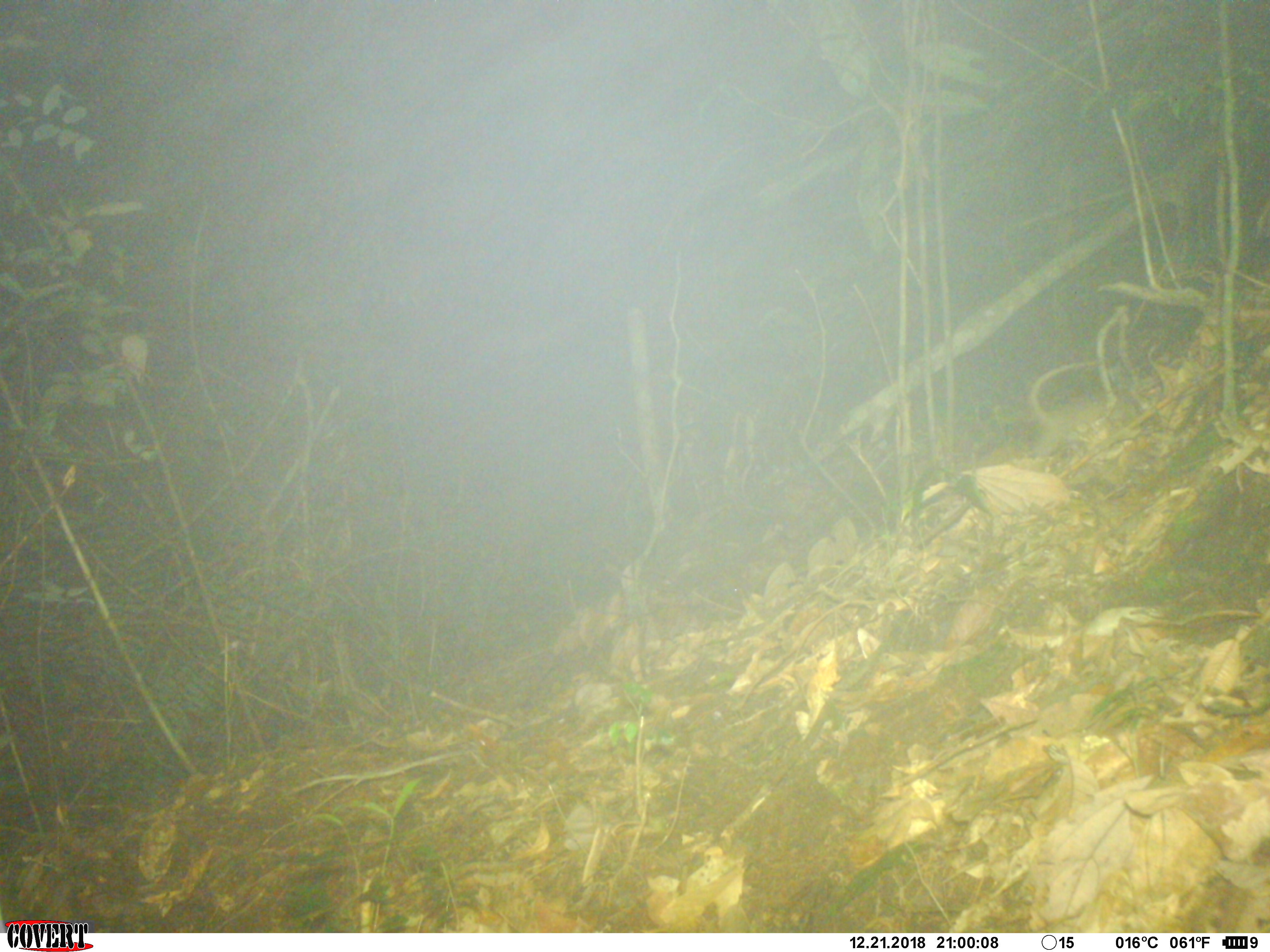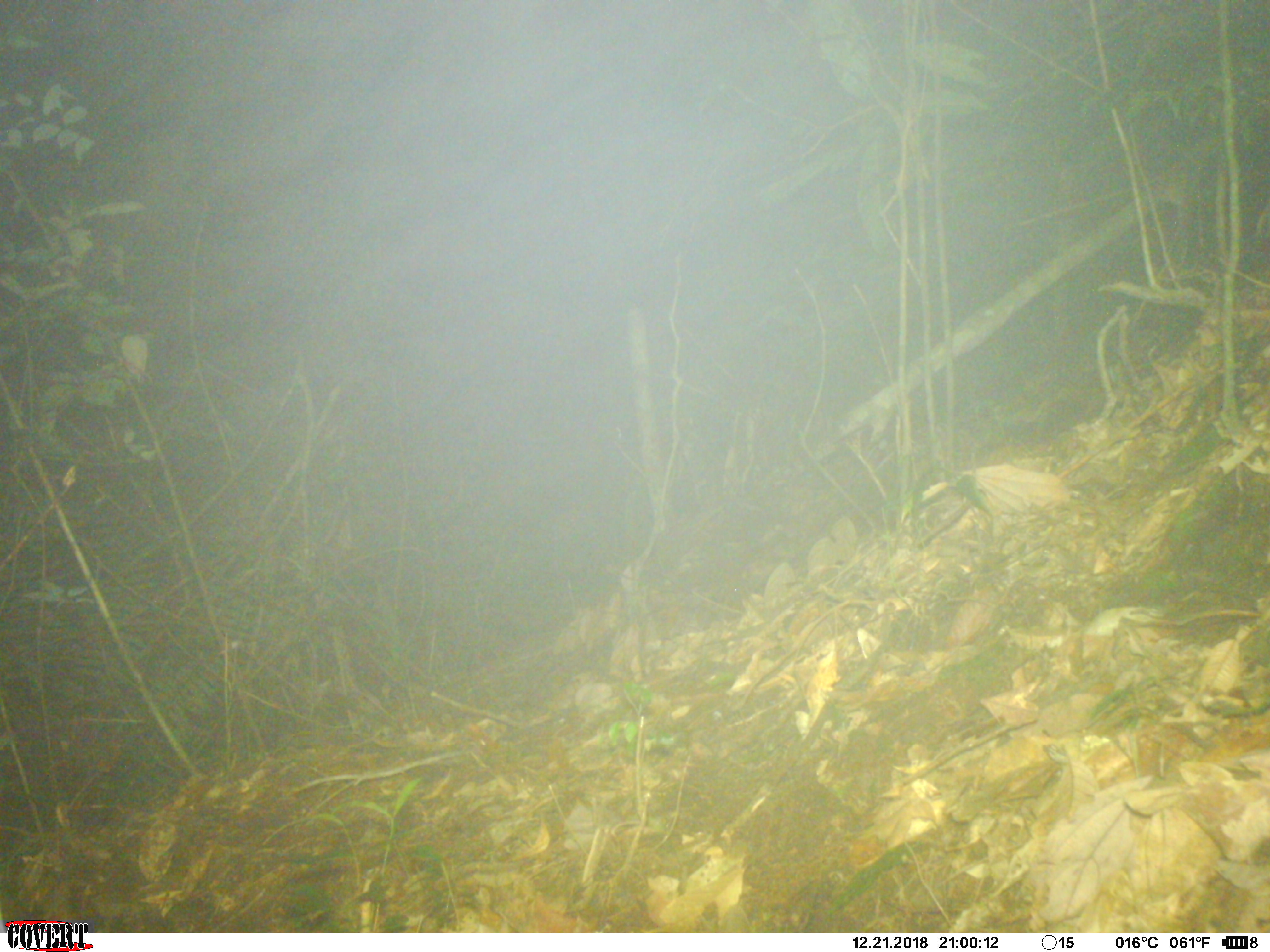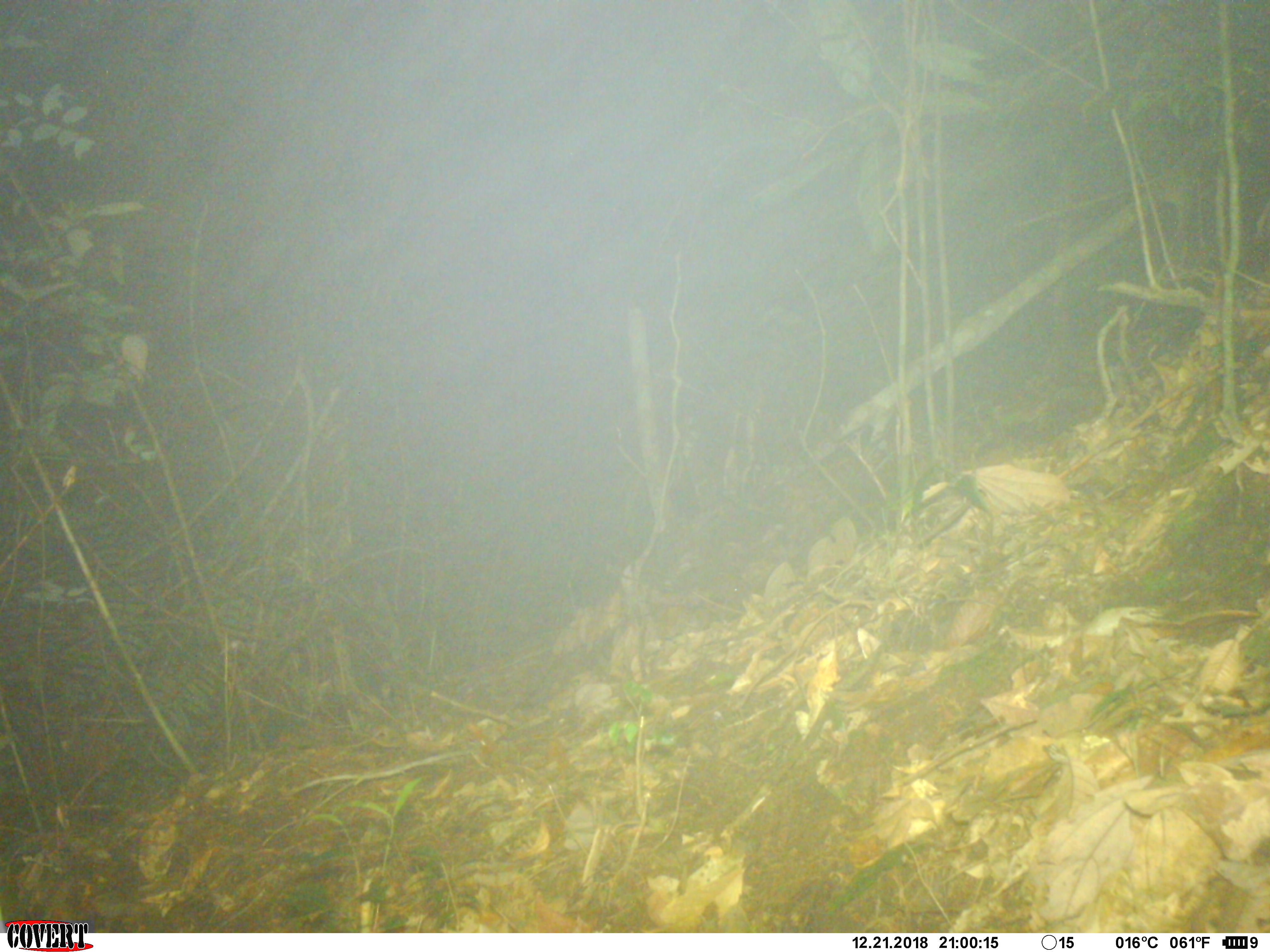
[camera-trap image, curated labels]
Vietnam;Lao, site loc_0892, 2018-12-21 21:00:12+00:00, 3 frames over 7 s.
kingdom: Animalia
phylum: Chordata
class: Mammalia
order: Rodentia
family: Muridae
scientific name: Muridae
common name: old-world mice and rats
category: unidentified murid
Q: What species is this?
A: Unidentified murid (old-world mice and rats) (Muridae).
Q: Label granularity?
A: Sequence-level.